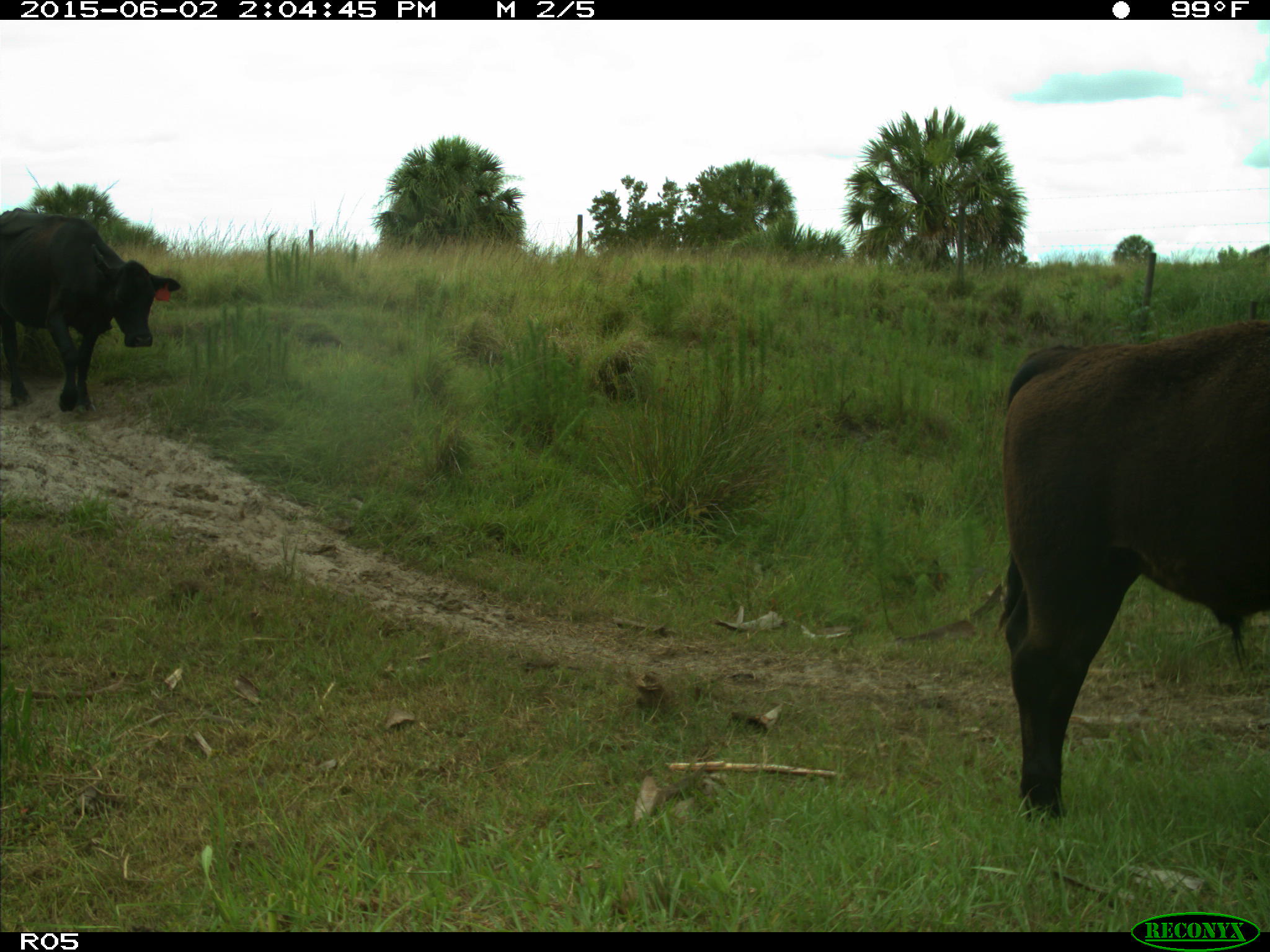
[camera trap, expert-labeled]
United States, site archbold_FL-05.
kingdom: Animalia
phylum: Chordata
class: Mammalia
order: Artiodactyla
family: Bovidae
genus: Bos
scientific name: Bos taurus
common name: domestic cow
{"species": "Bos taurus (domestic cow)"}